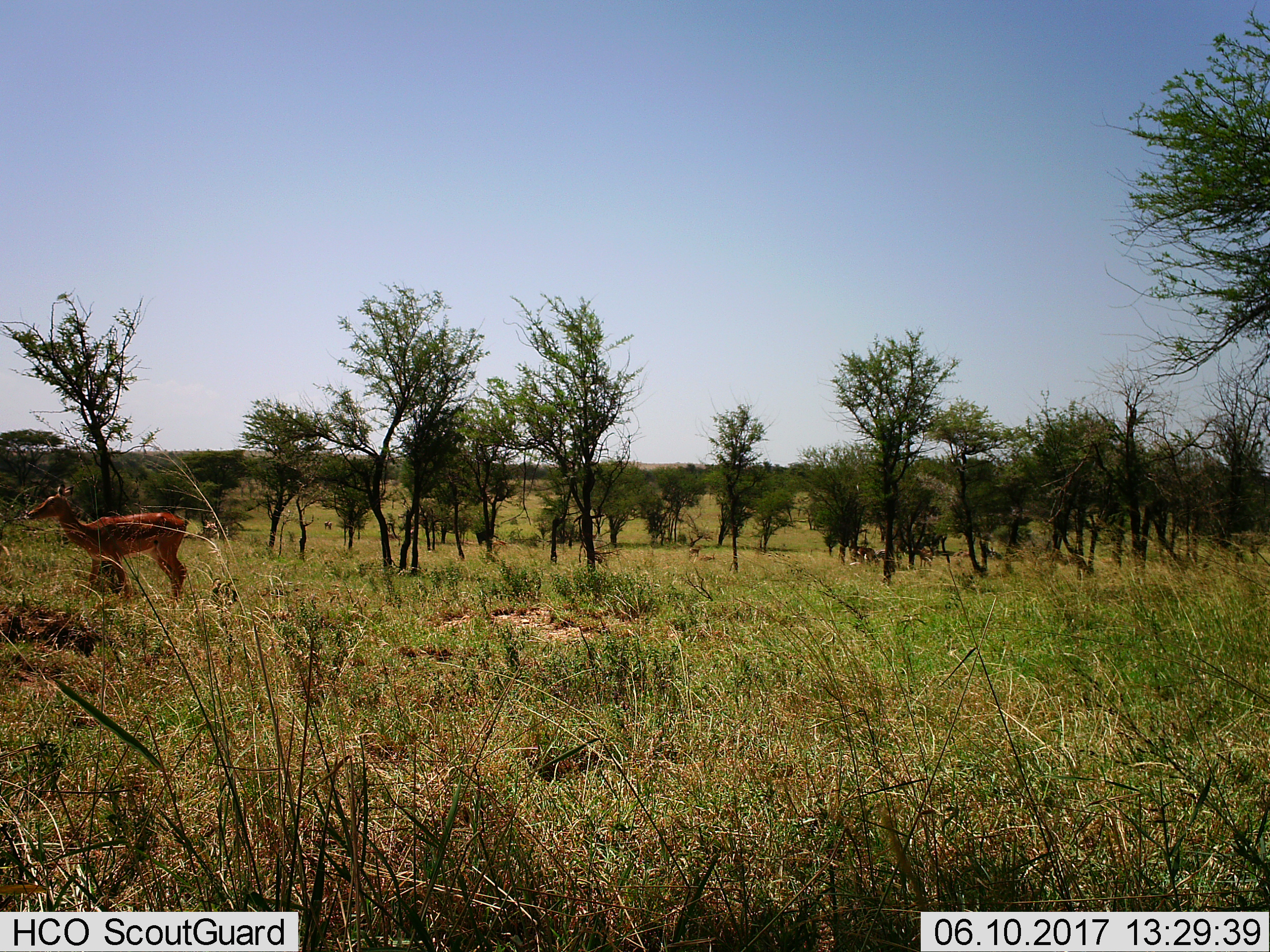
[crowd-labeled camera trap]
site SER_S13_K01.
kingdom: Animalia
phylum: Chordata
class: Mammalia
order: Artiodactyla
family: Bovidae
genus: Aepyceros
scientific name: Aepyceros melampus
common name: impala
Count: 4.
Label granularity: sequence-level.